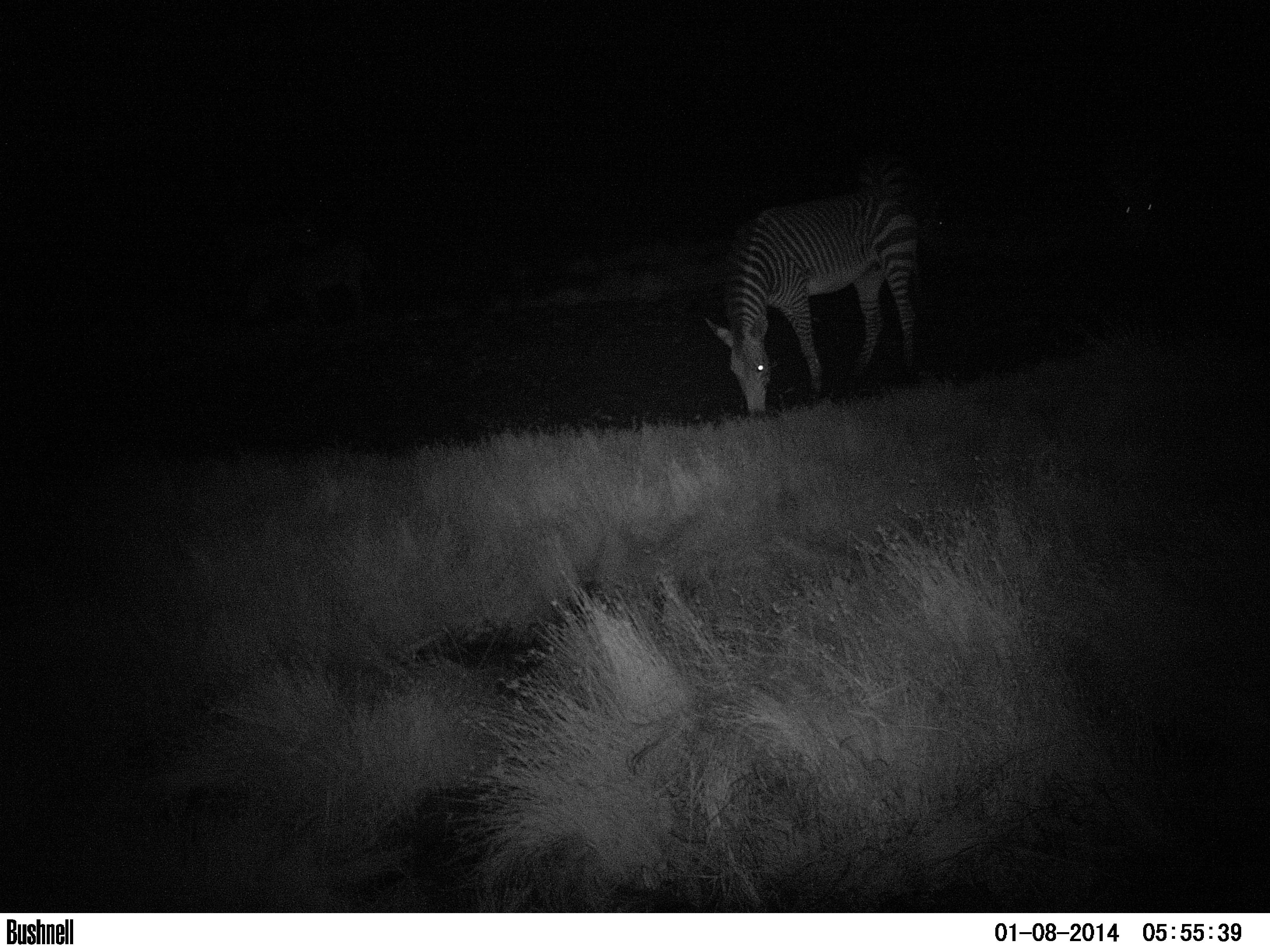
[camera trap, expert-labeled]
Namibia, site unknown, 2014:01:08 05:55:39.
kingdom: Animalia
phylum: Chordata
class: Mammalia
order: Perissodactyla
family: Equidae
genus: Equus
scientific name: Equus zebra hartmannae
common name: hartmann's mountain zebra